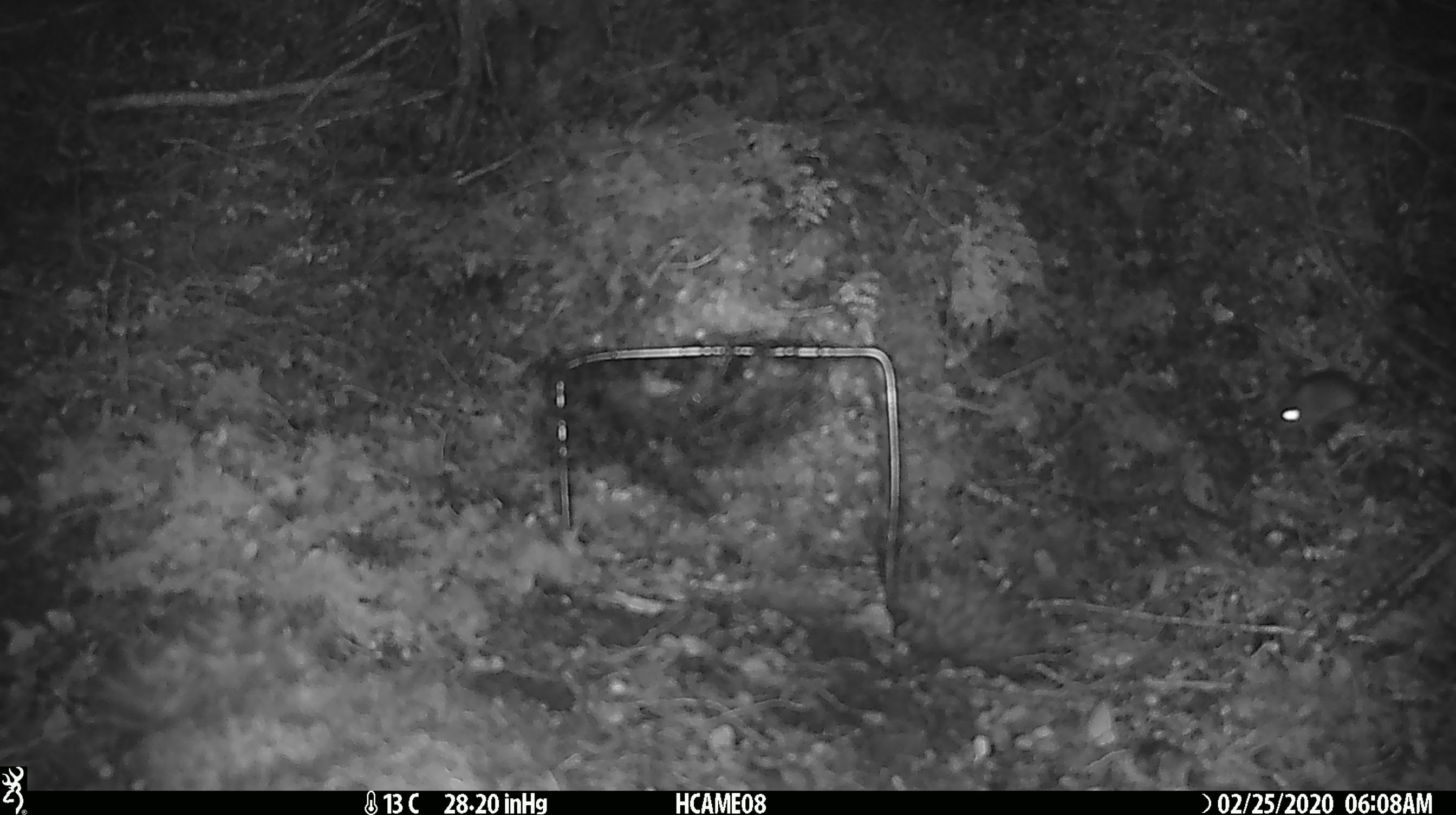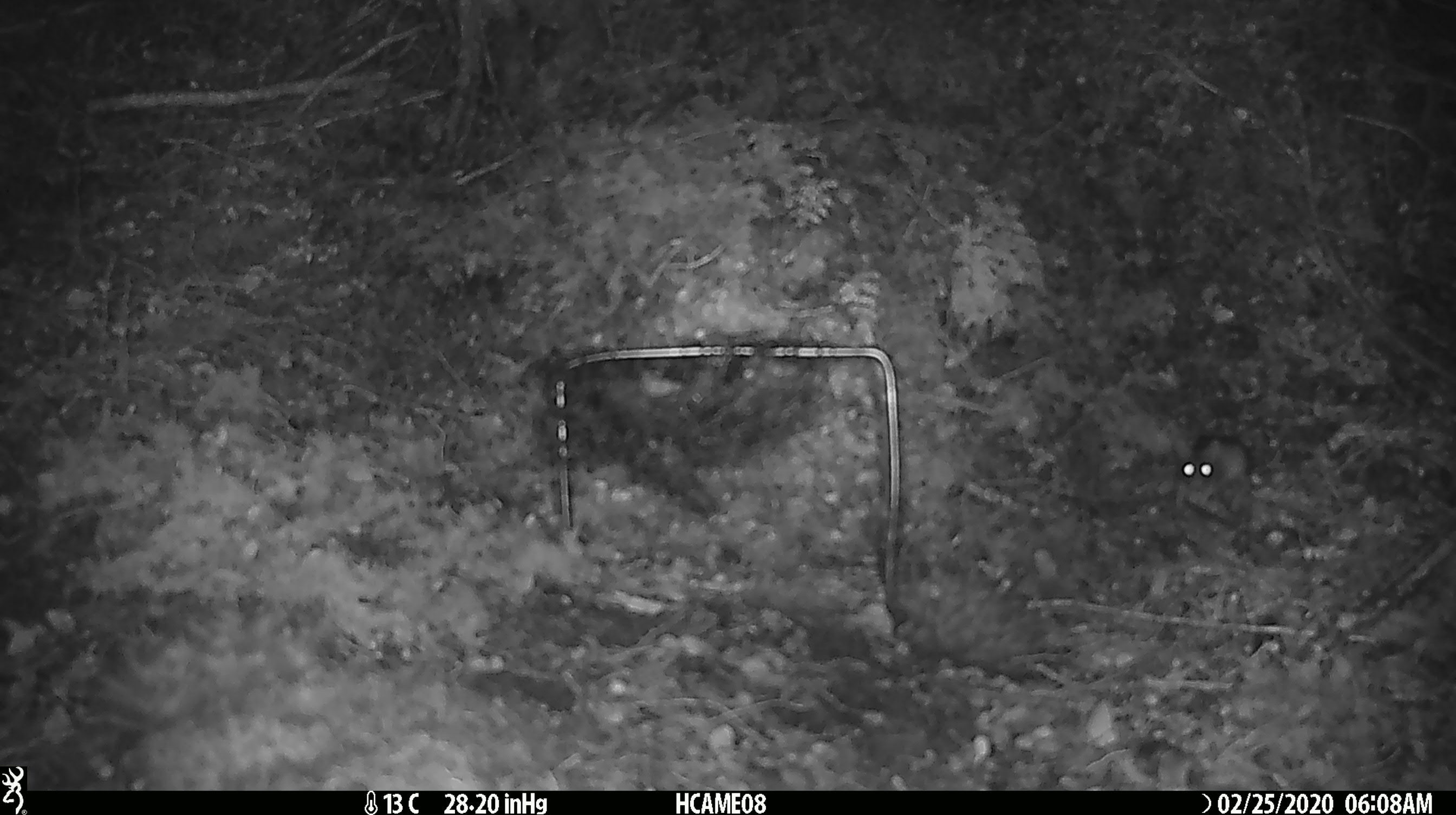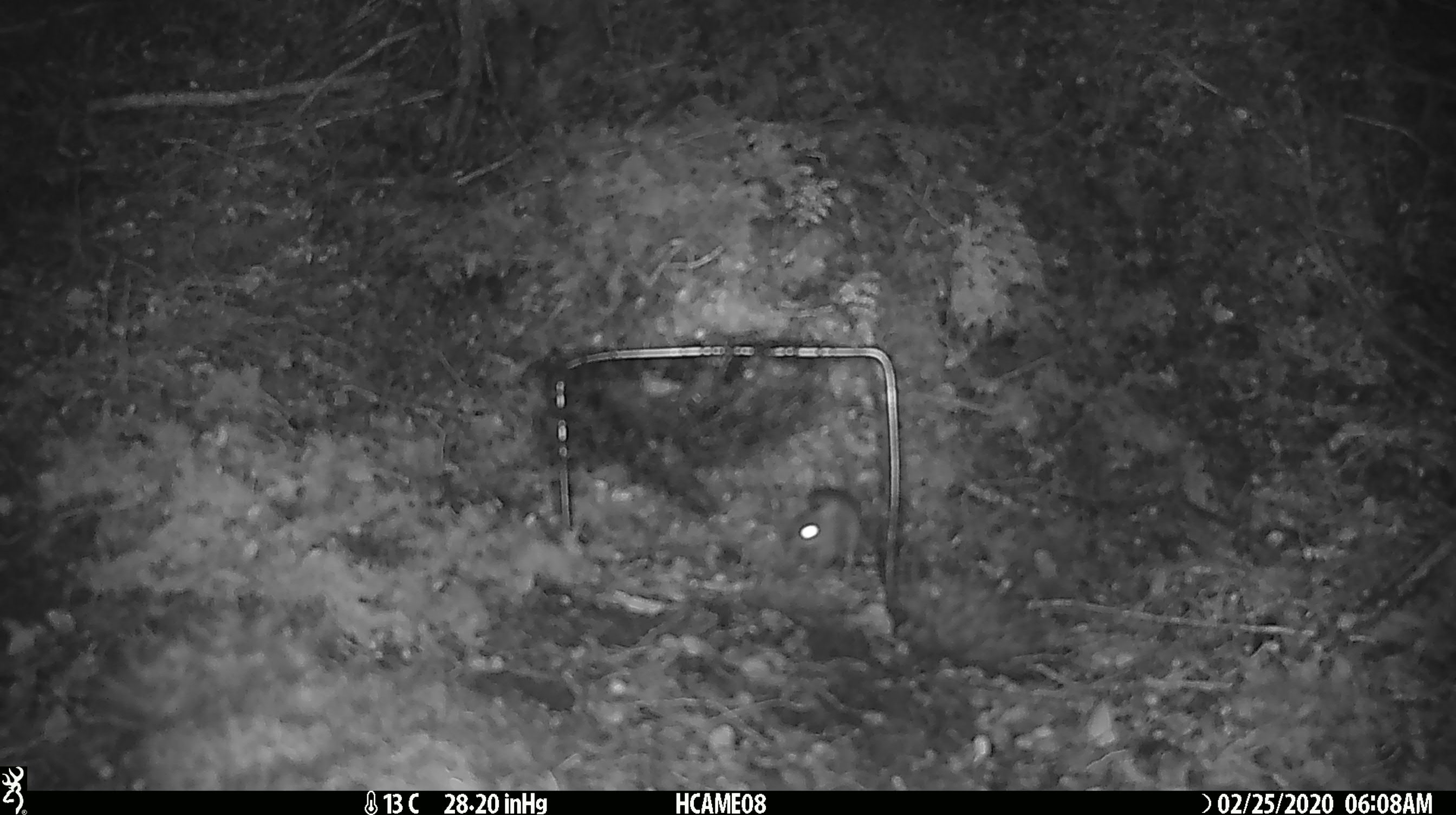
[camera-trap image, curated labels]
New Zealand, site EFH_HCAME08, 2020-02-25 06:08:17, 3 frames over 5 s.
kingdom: Animalia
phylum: Chordata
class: Mammalia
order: Rodentia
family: Muridae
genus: Mus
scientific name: Mus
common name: mouse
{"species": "mouse (Mus)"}